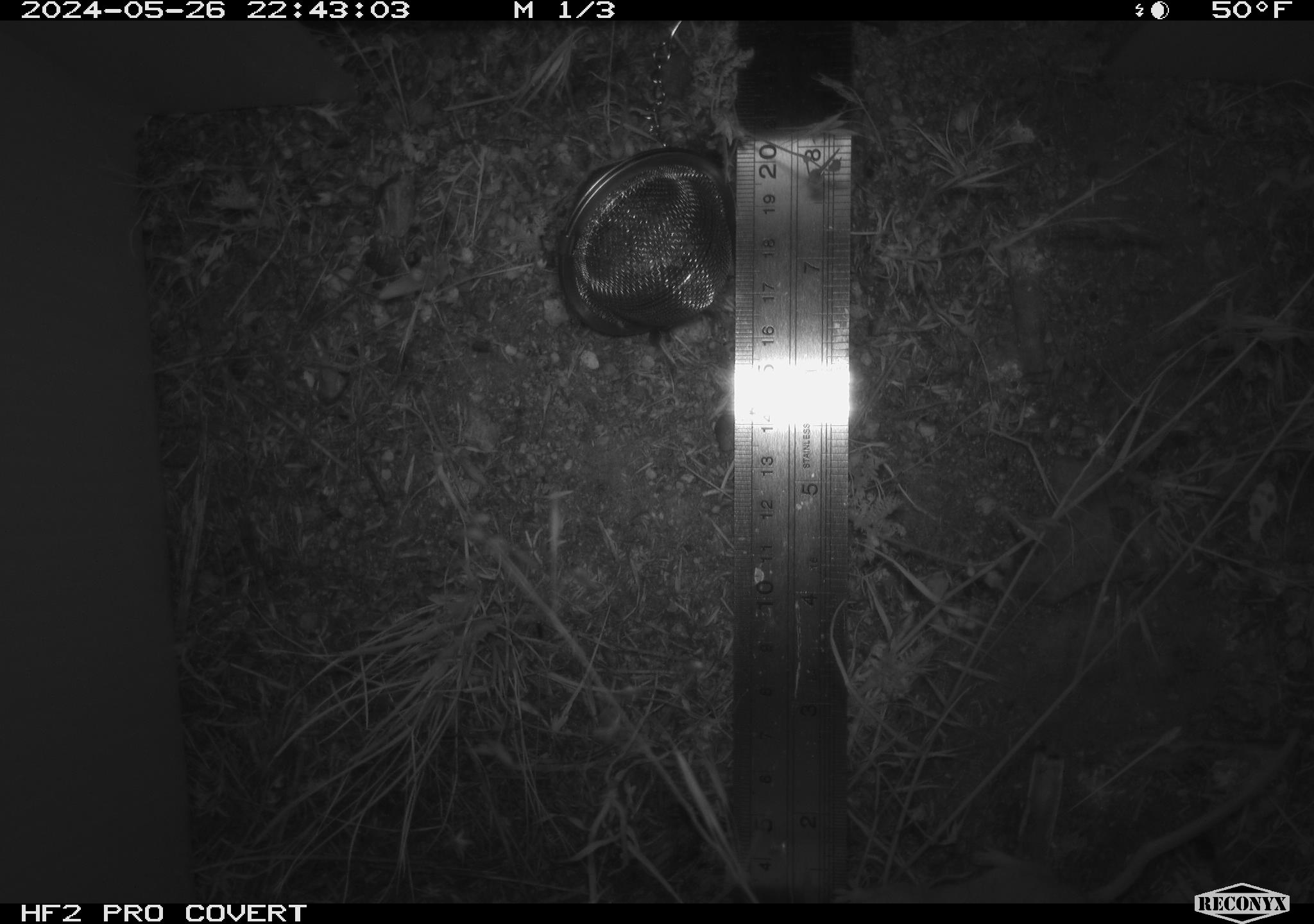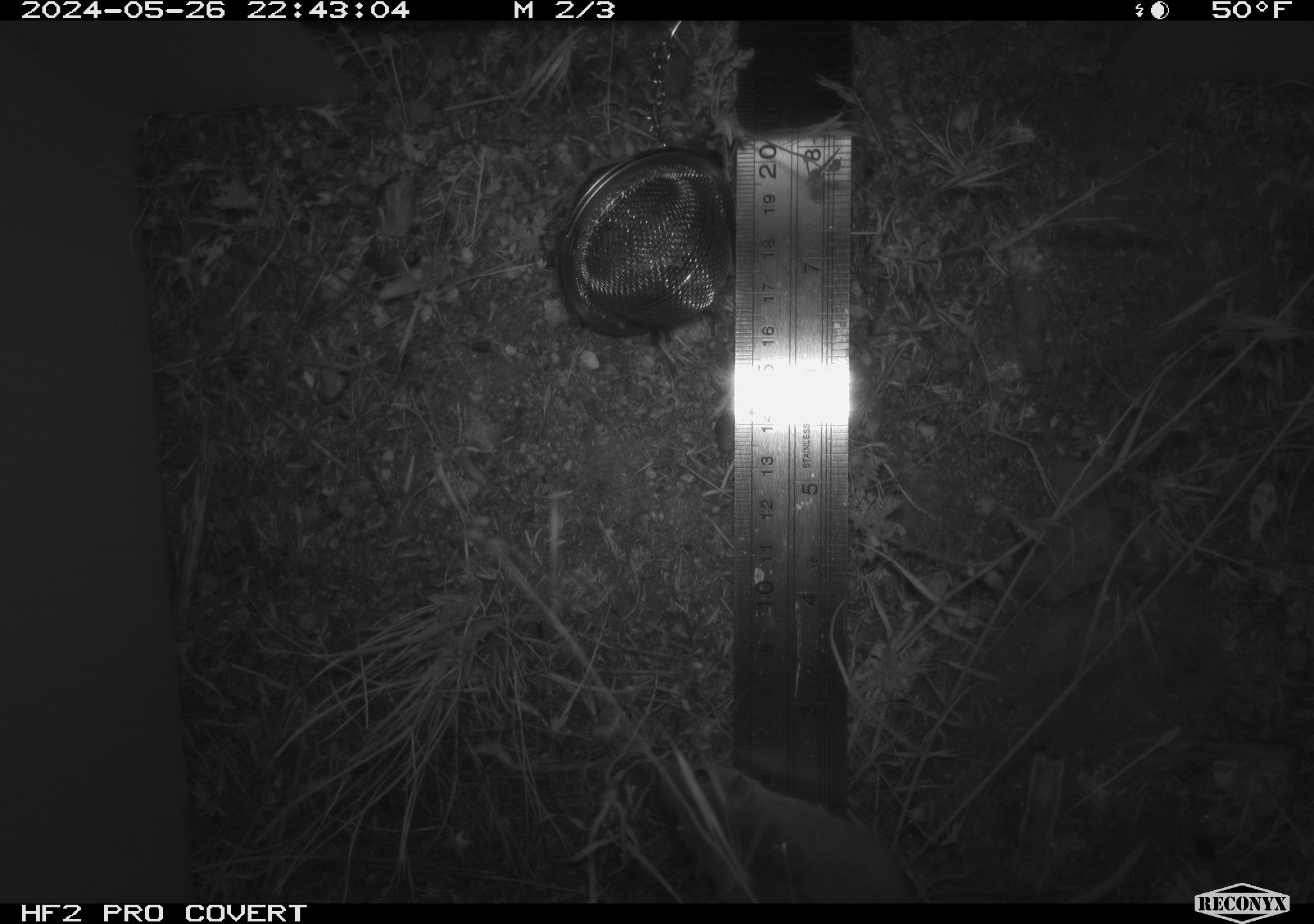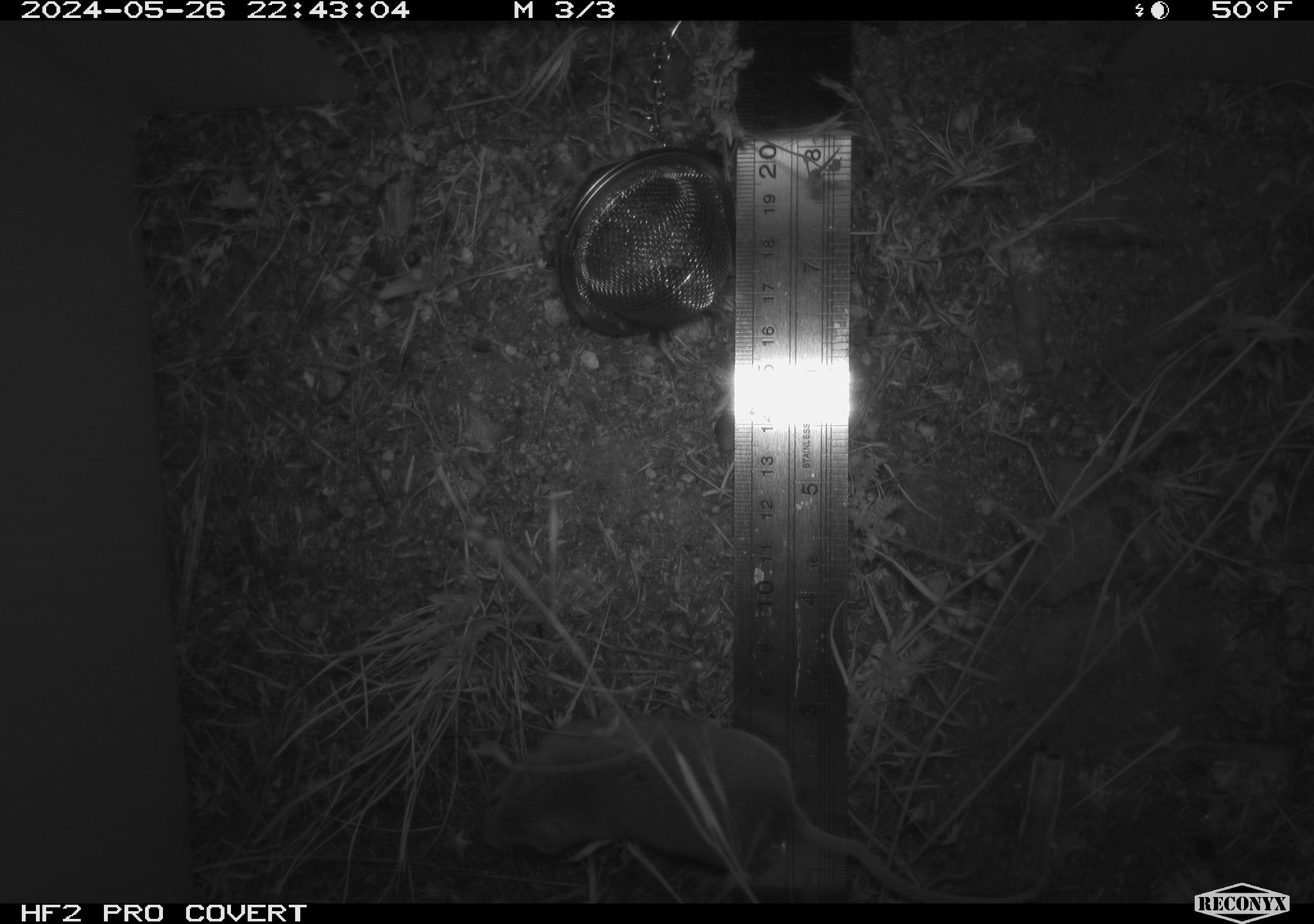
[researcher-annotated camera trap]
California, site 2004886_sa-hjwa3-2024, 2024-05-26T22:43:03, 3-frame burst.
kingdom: Animalia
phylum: Chordata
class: Mammalia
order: Rodentia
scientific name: Rodentia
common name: rodent